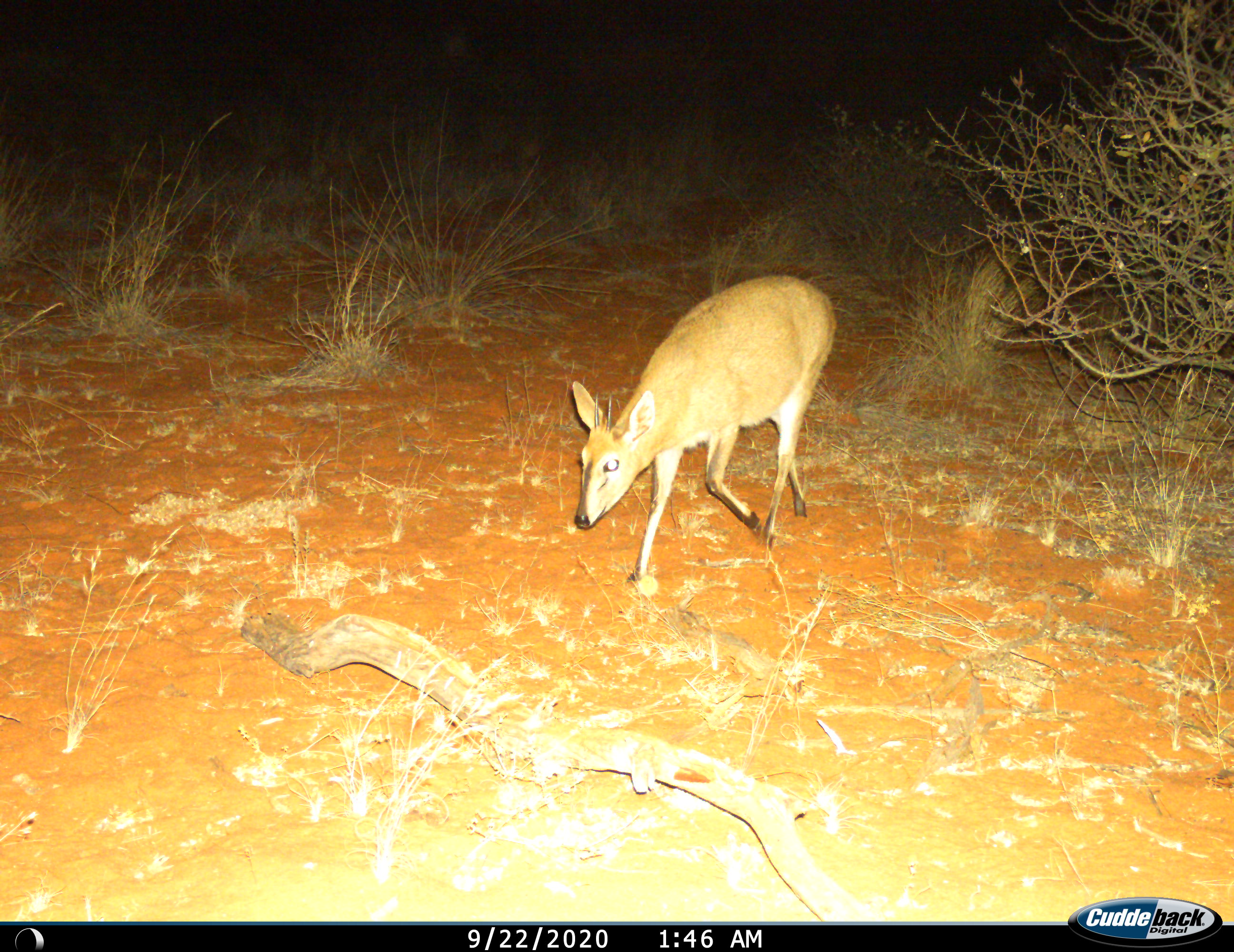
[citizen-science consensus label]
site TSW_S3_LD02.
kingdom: Animalia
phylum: Chordata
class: Mammalia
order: Artiodactyla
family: Bovidae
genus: Sylvicapra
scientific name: Sylvicapra grimmia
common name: common duiker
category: duikercommongrey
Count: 1.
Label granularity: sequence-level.